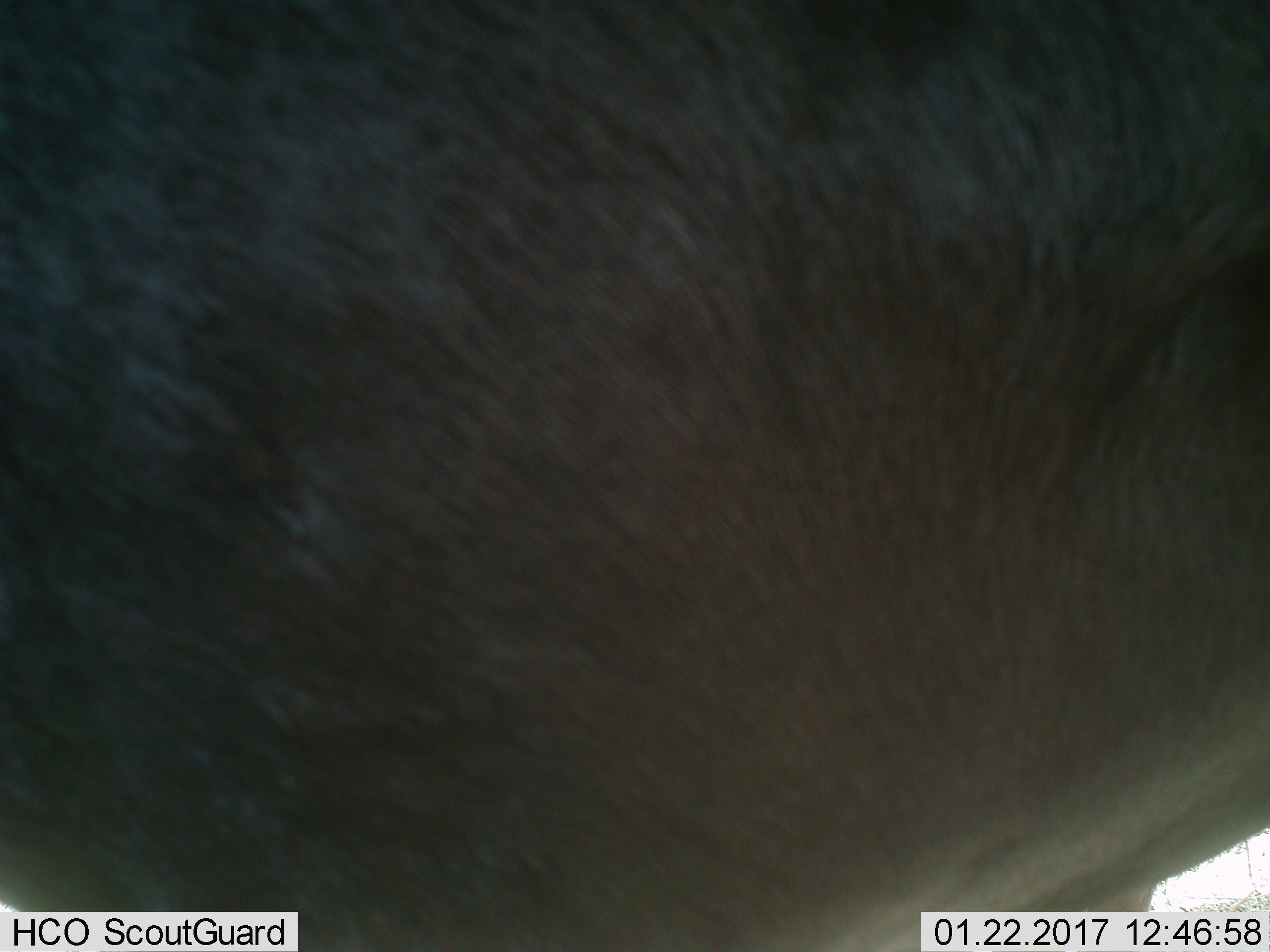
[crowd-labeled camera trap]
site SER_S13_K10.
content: unidentified animal